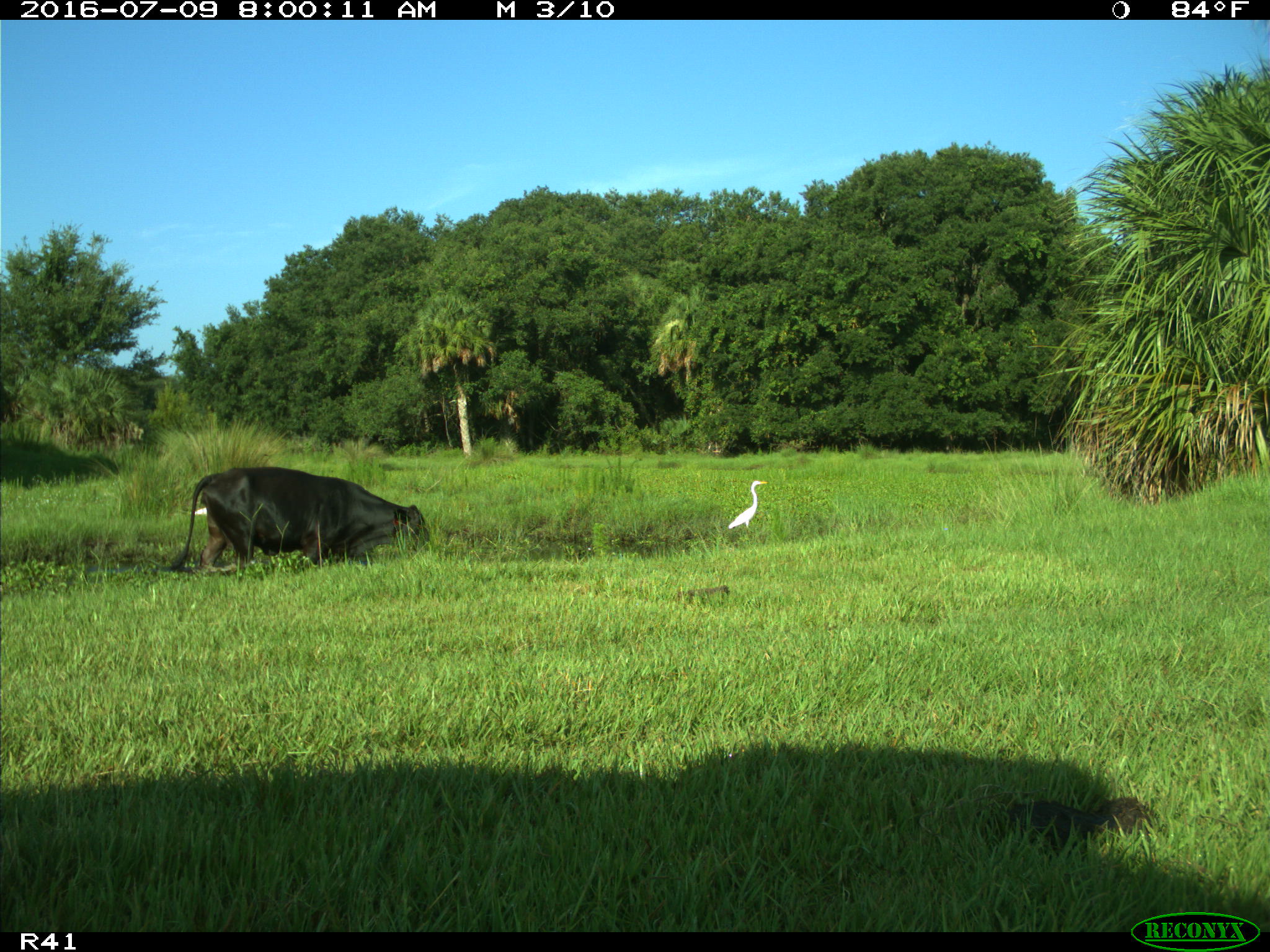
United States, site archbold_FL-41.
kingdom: Animalia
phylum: Chordata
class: Mammalia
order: Artiodactyla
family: Bovidae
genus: Bos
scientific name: Bos taurus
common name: domestic cow